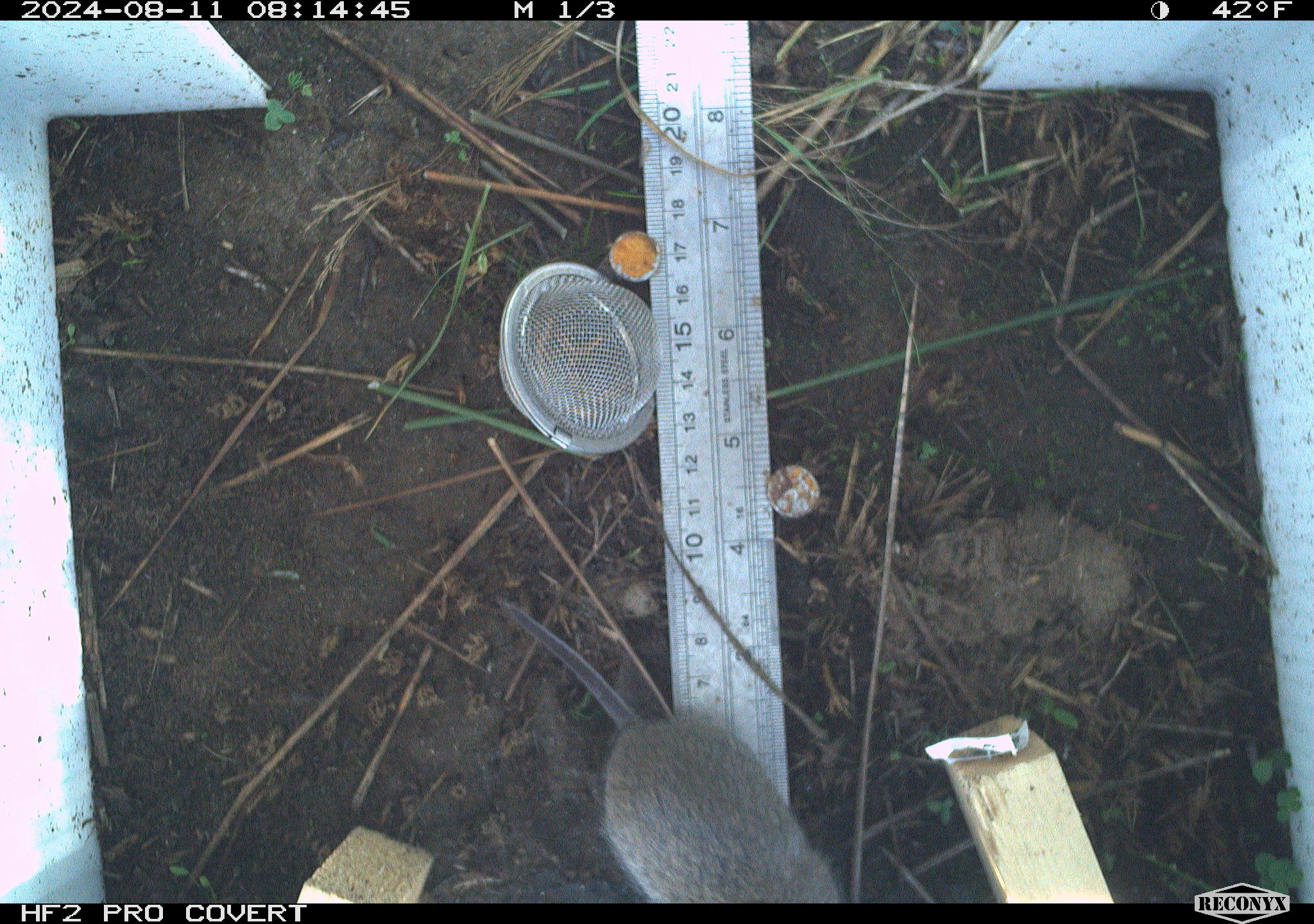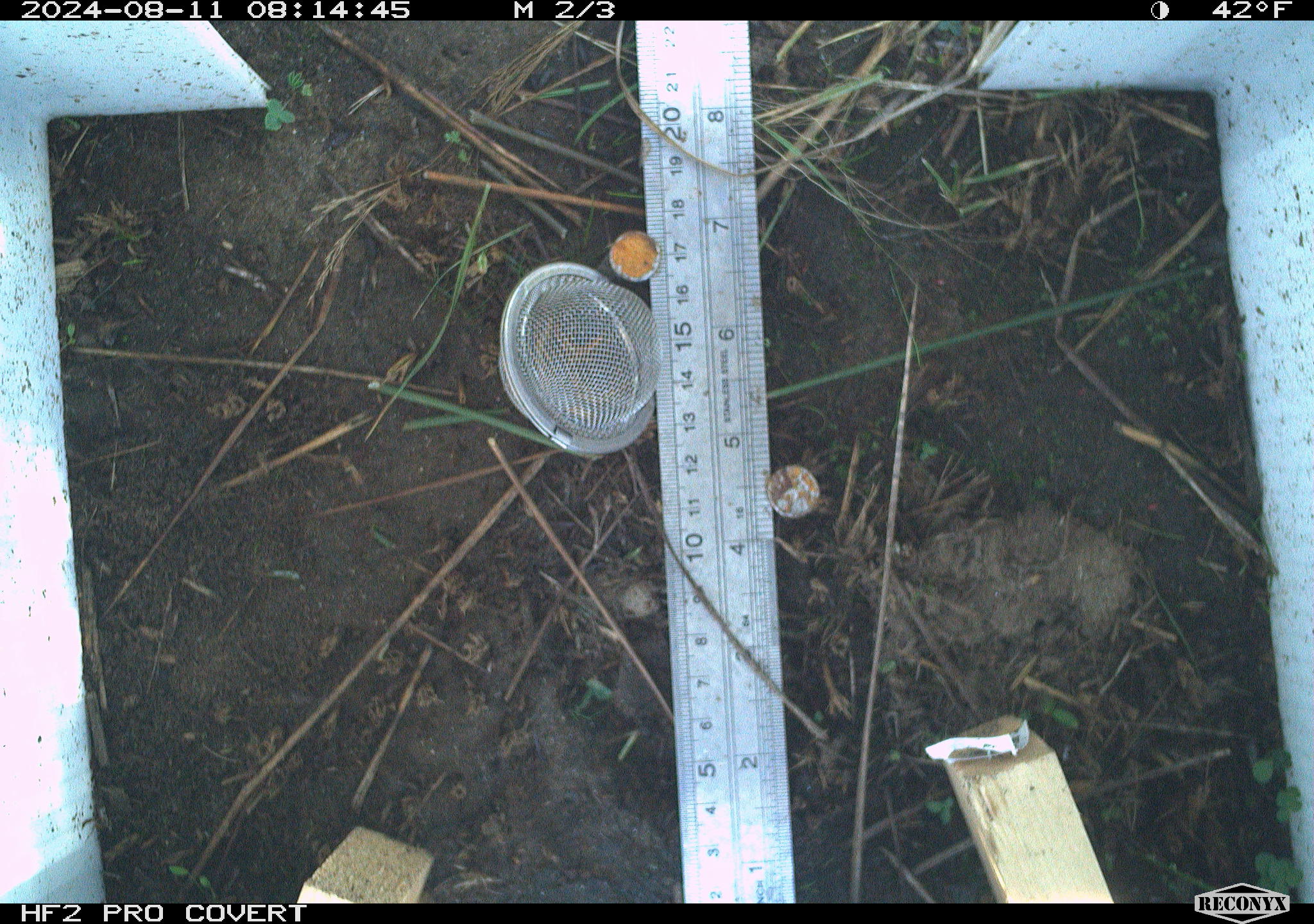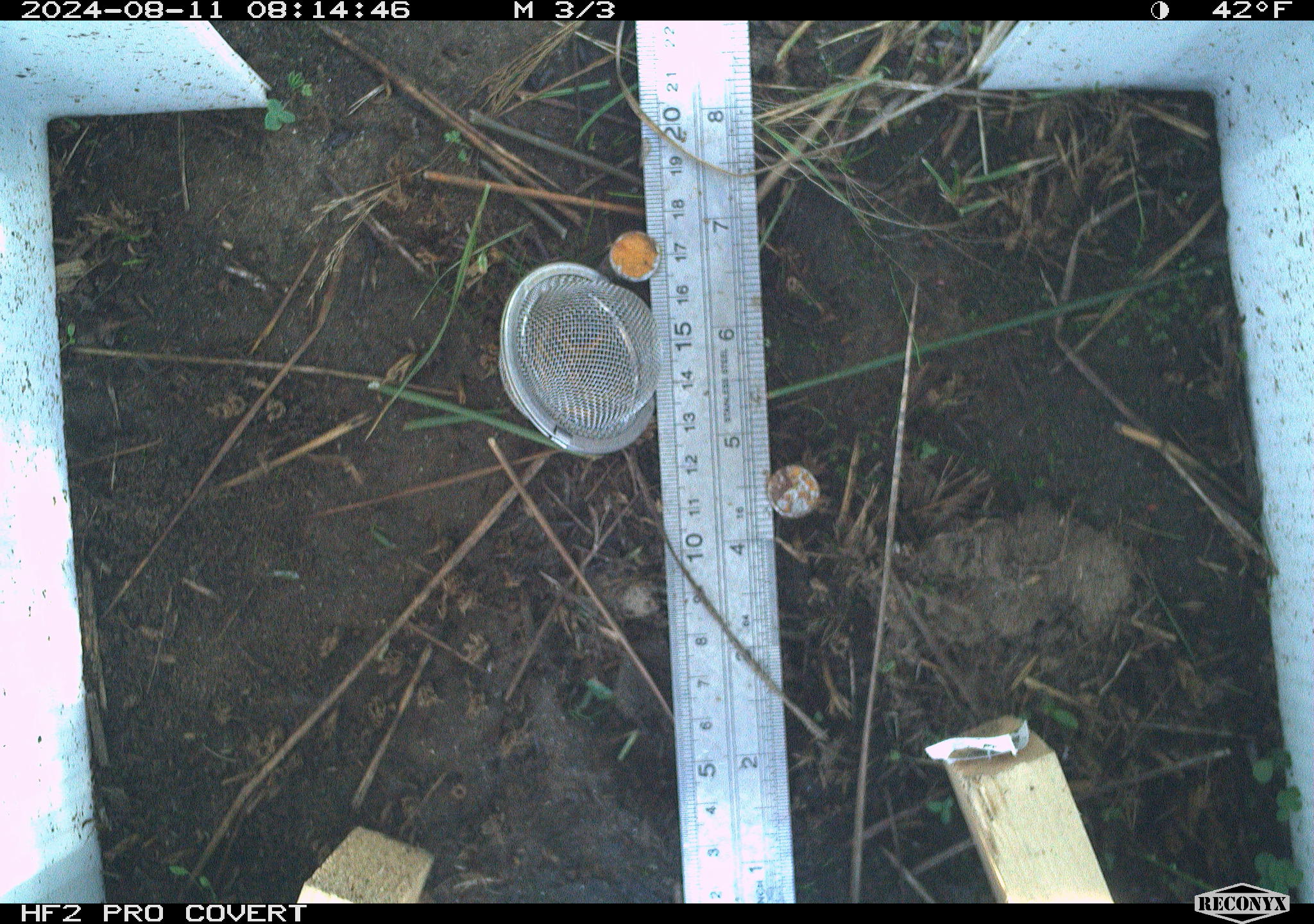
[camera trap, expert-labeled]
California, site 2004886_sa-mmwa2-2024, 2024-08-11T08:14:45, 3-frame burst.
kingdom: Animalia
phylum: Chordata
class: Mammalia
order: Rodentia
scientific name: Rodentia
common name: mouse species